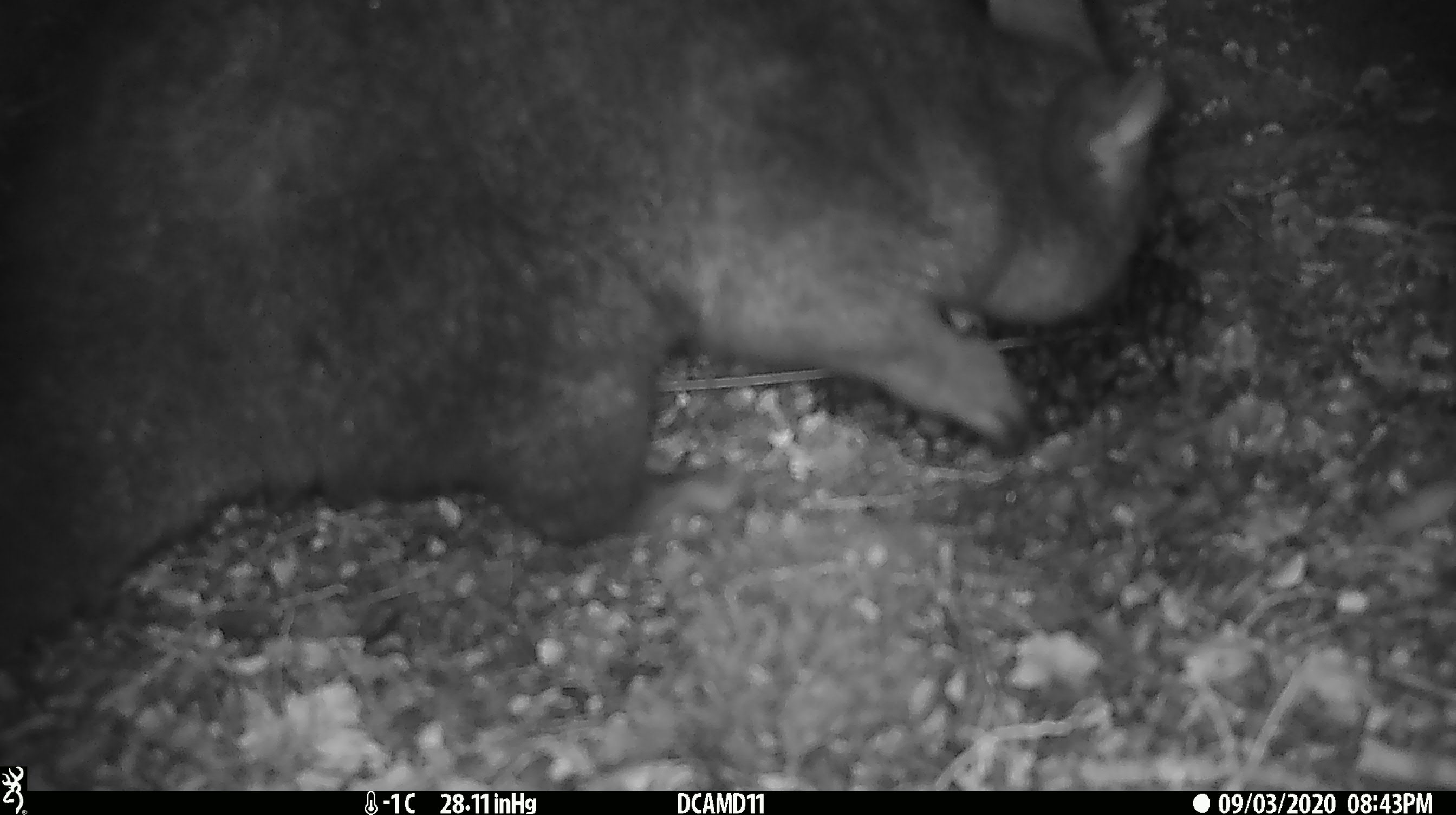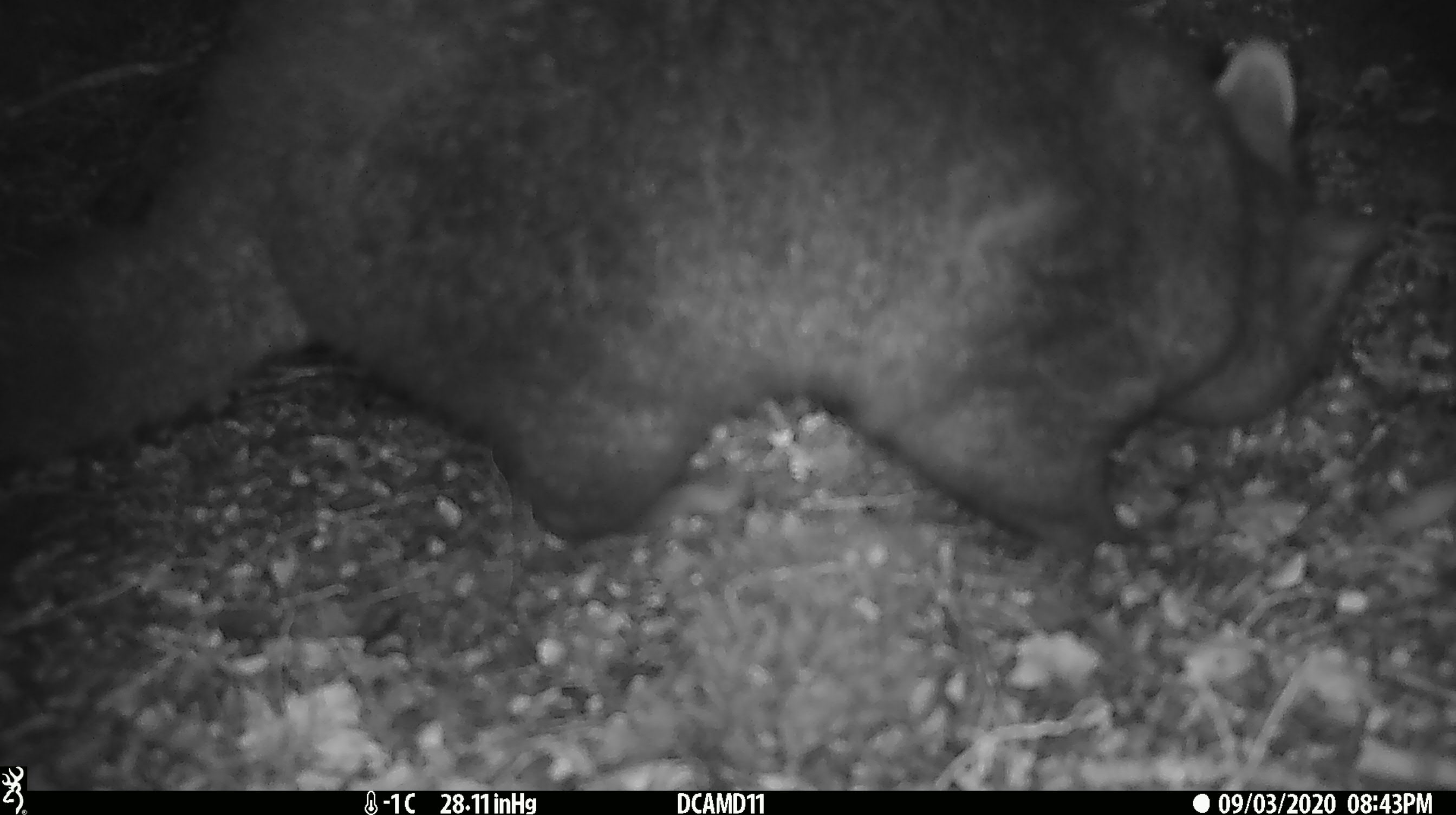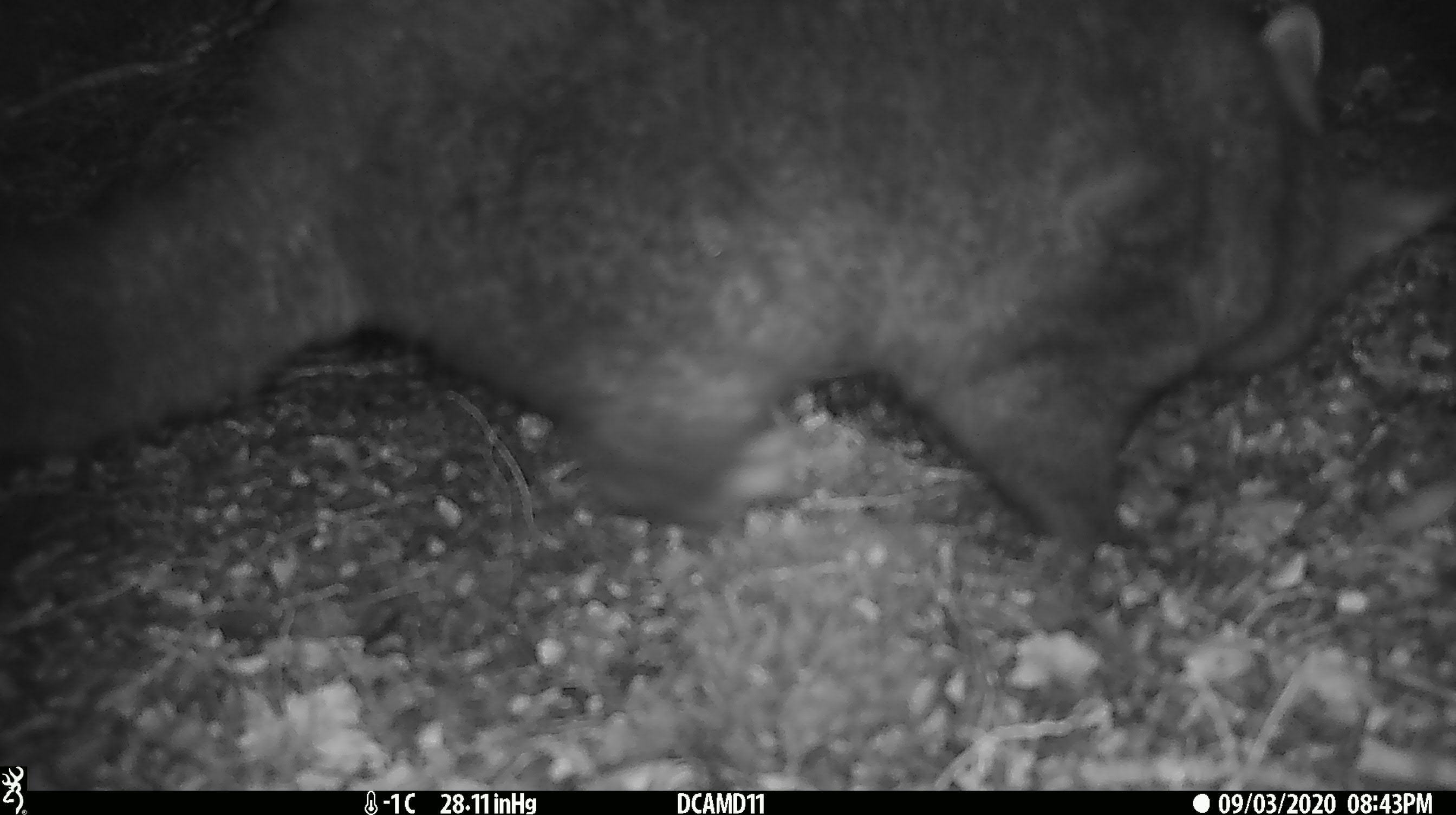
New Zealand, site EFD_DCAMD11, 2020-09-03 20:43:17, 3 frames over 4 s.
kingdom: Animalia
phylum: Chordata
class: Mammalia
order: Diprotodontia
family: Phalangeridae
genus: Trichosurus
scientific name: Trichosurus vulpecula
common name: common brushtail possum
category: possum